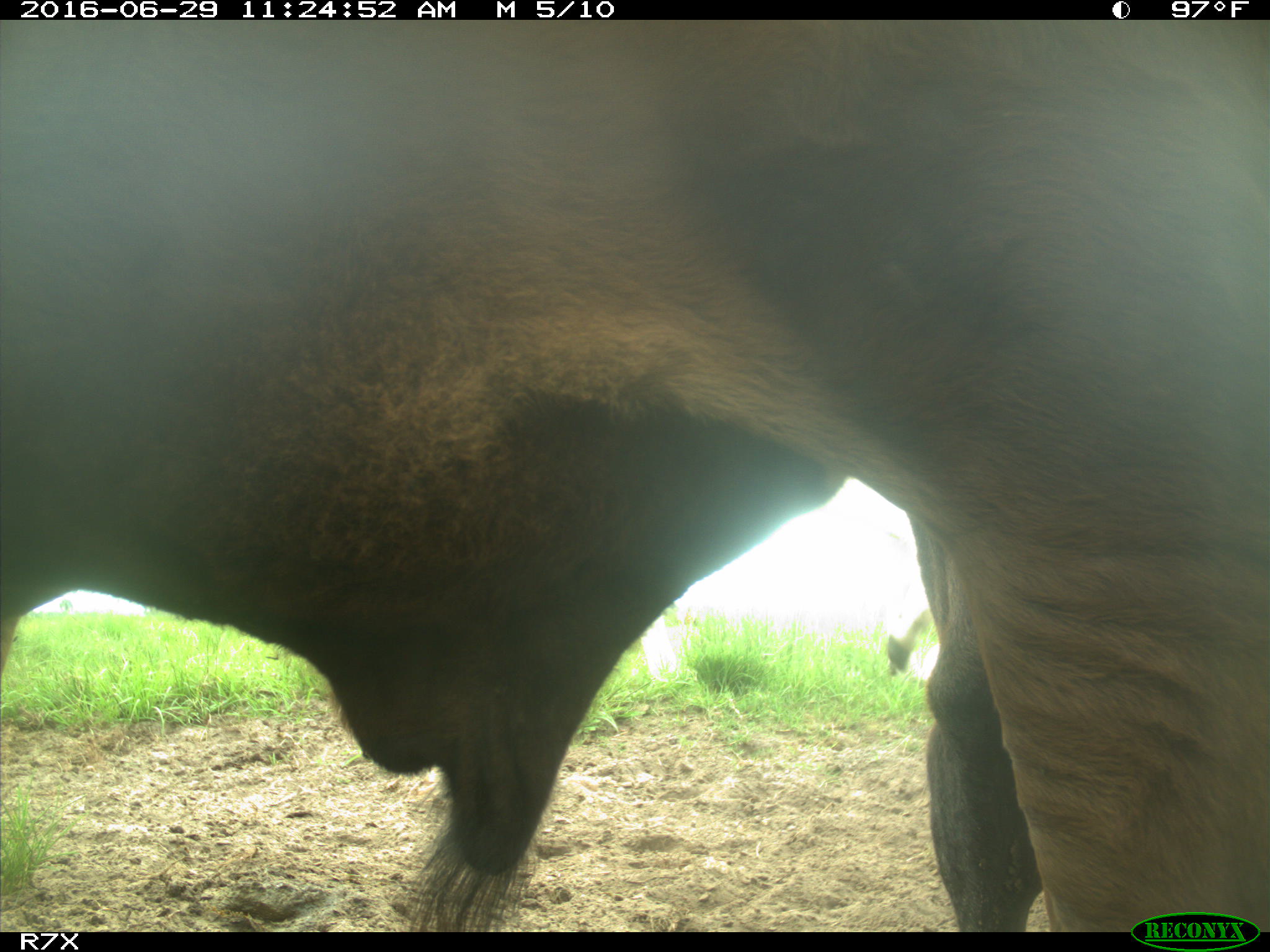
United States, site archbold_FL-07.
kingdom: Animalia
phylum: Chordata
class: Mammalia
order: Artiodactyla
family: Bovidae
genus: Bos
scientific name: Bos taurus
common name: domestic cow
Bos taurus (domestic cow).